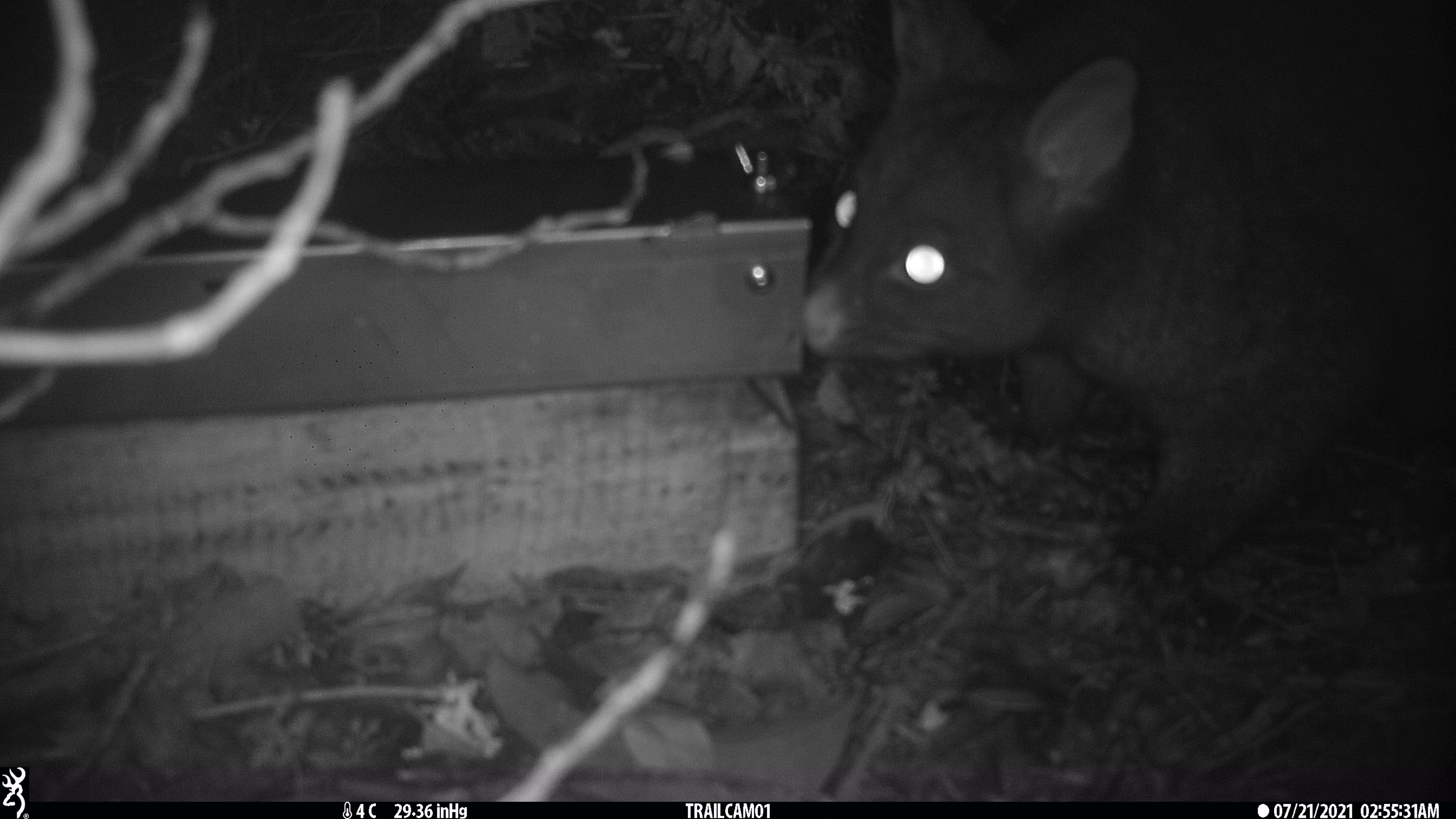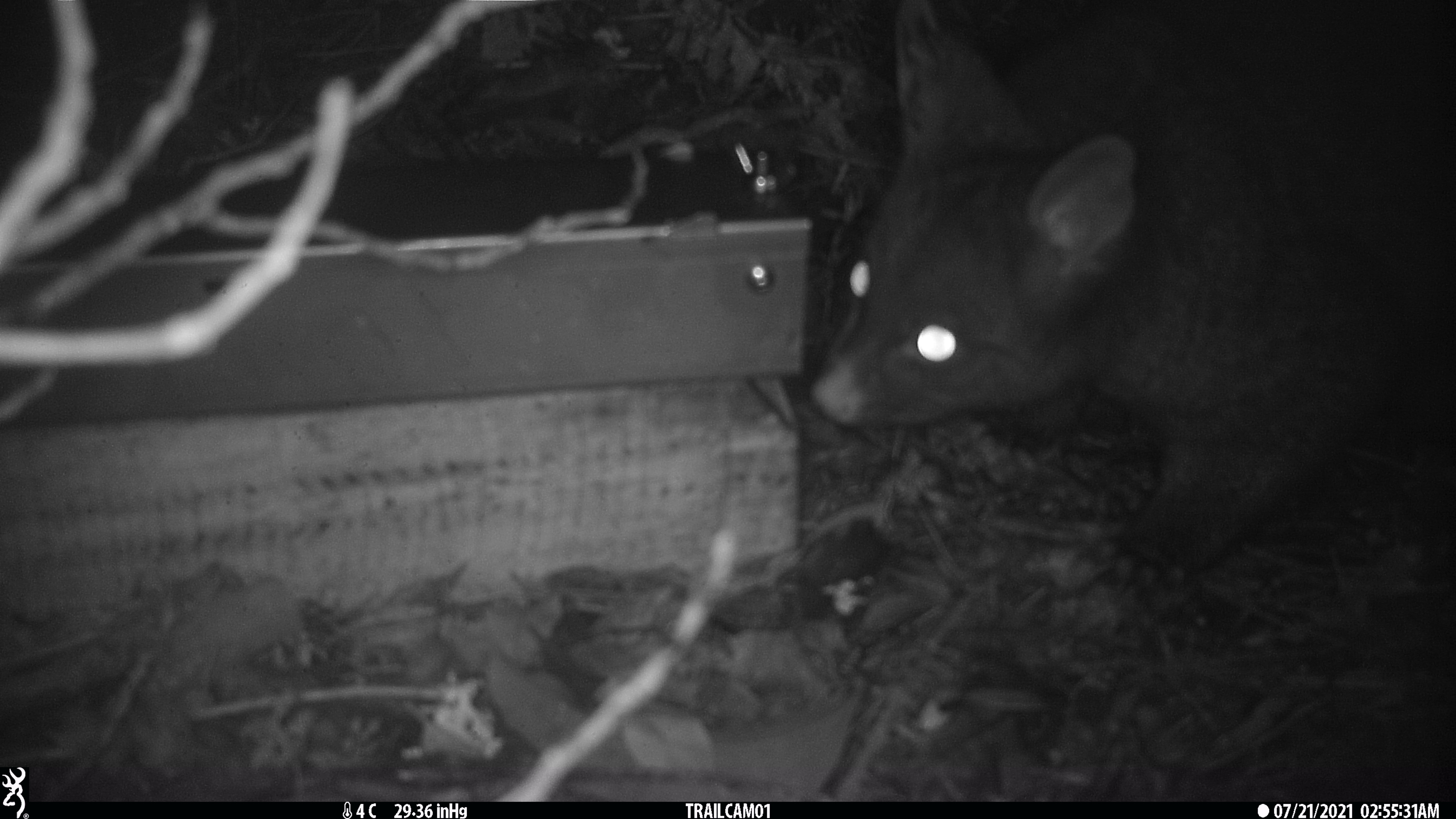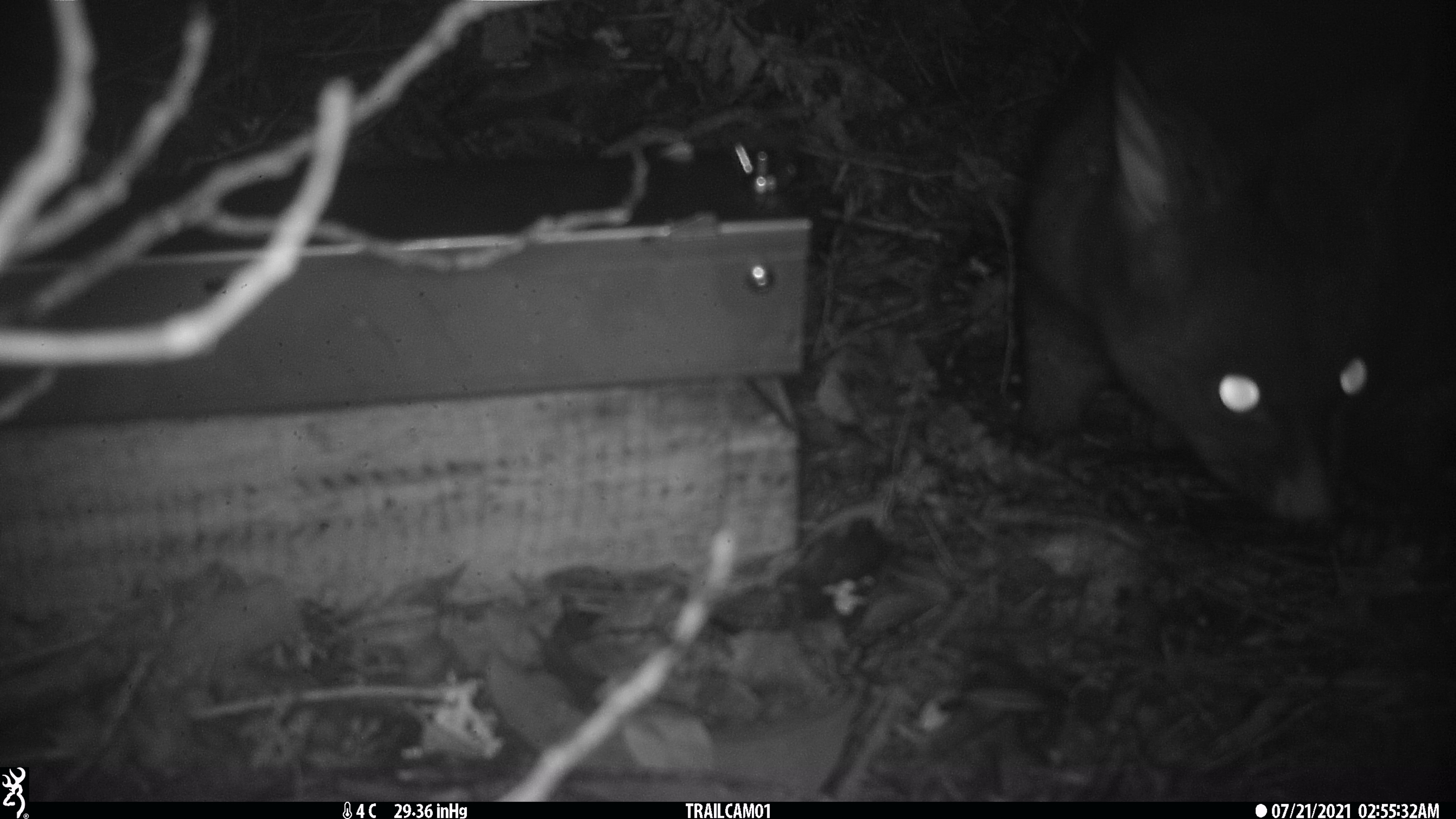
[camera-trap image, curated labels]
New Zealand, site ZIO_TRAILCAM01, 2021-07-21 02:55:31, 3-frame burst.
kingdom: Animalia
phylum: Chordata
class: Mammalia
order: Diprotodontia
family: Phalangeridae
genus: Trichosurus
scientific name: Trichosurus vulpecula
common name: common brushtail possum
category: possum